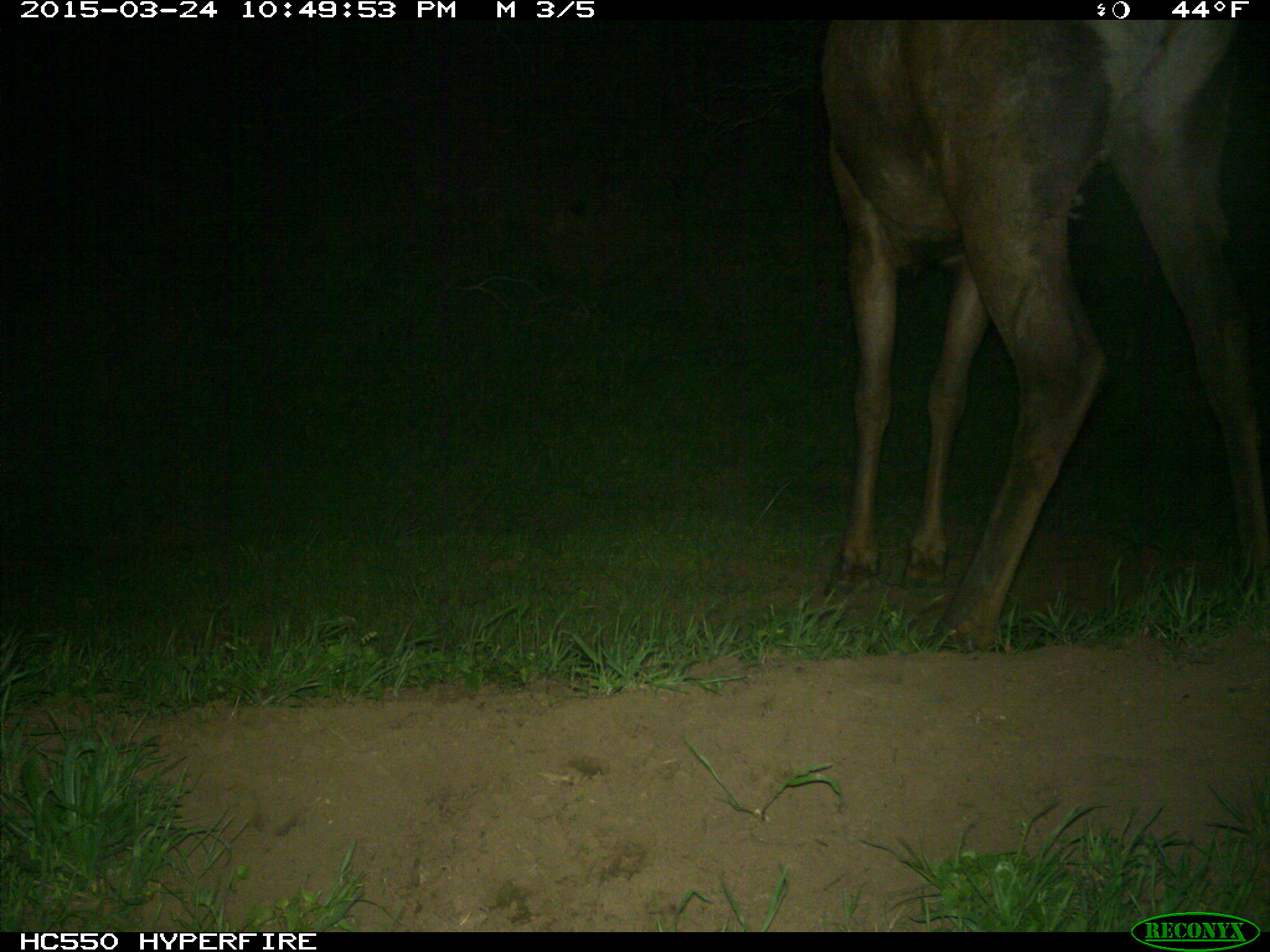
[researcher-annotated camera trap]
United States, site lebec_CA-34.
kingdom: Animalia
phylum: Chordata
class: Mammalia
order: Artiodactyla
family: Cervidae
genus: Cervus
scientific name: Cervus canadensis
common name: elk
Cervus canadensis (elk).